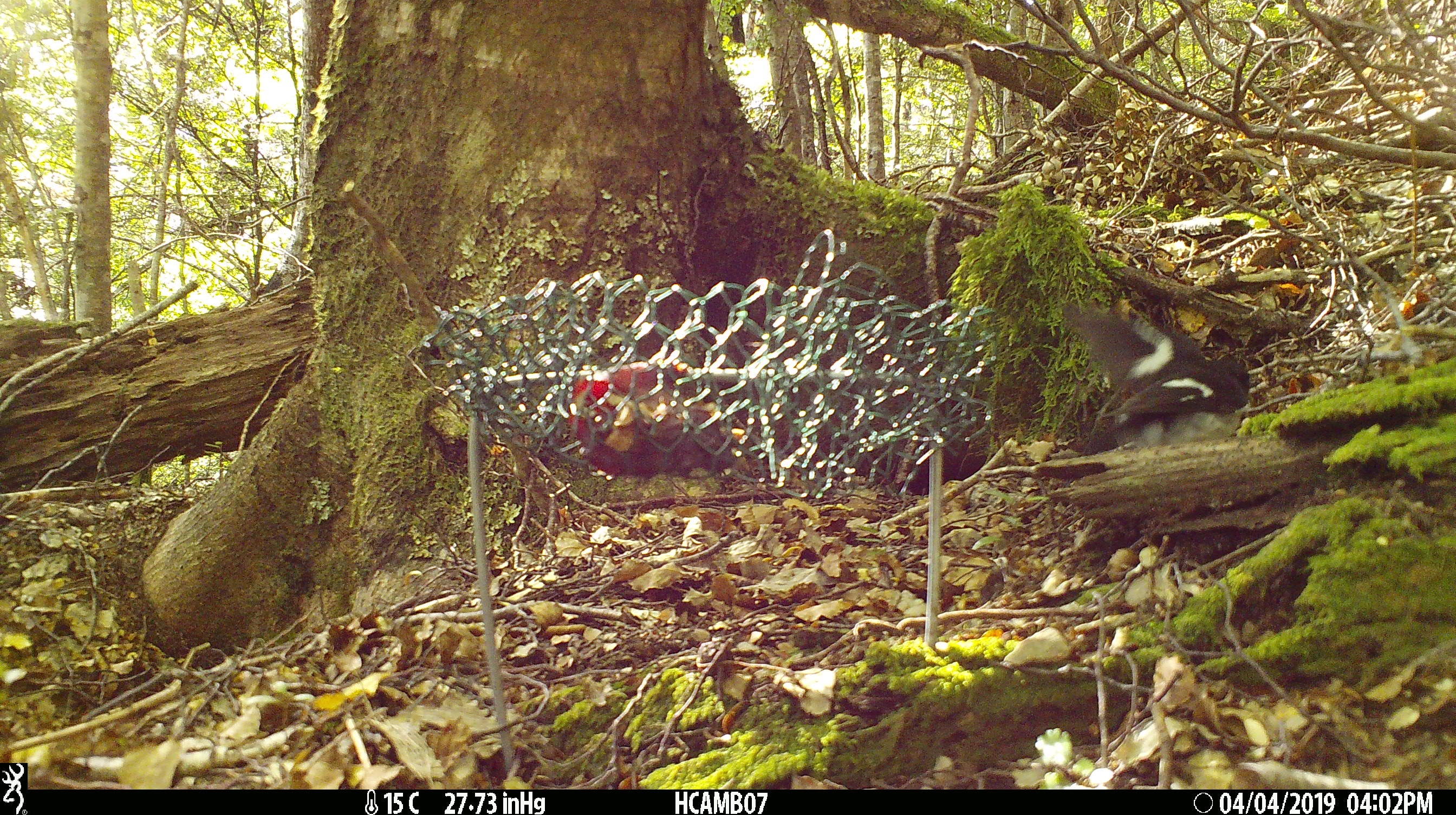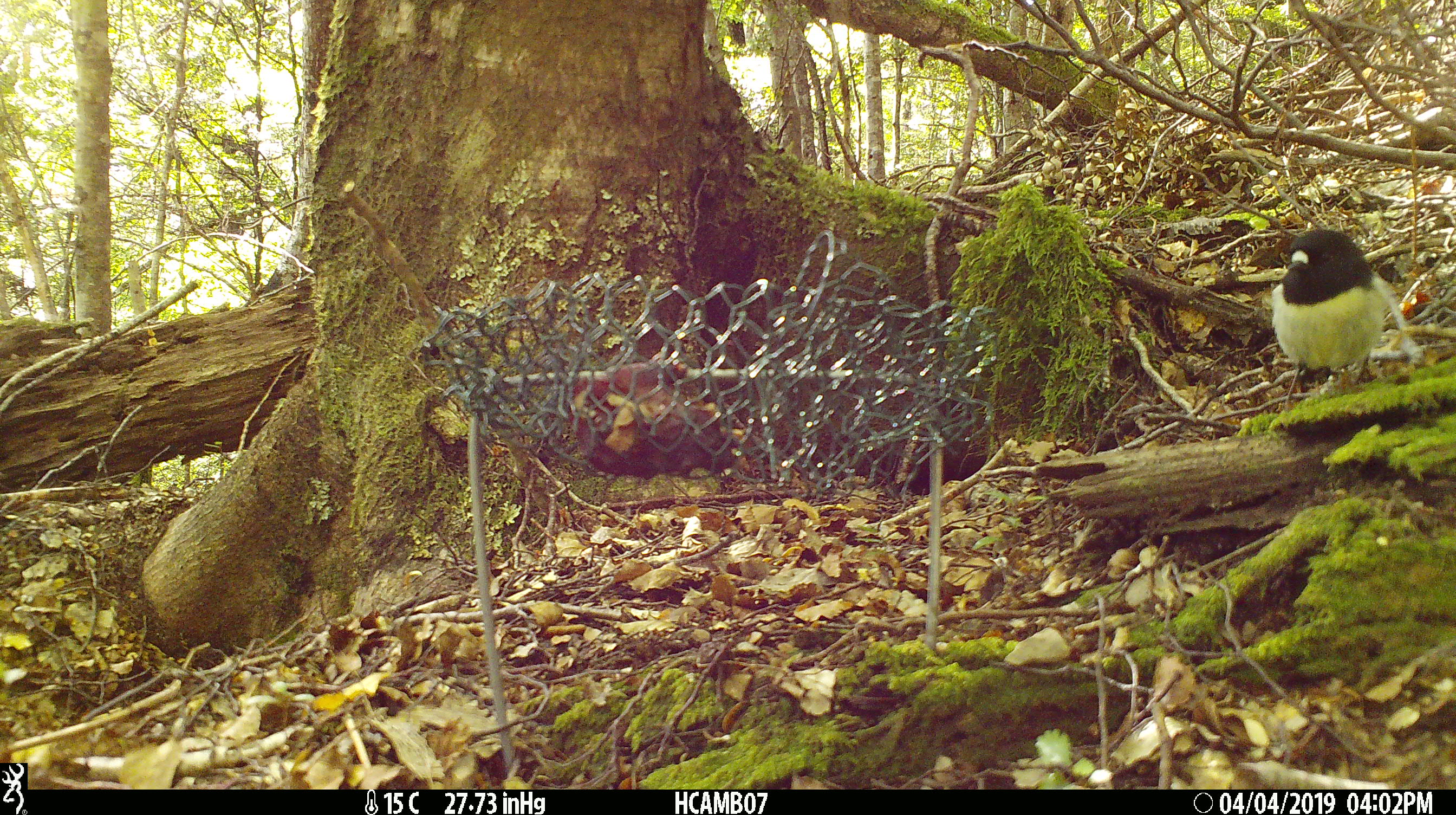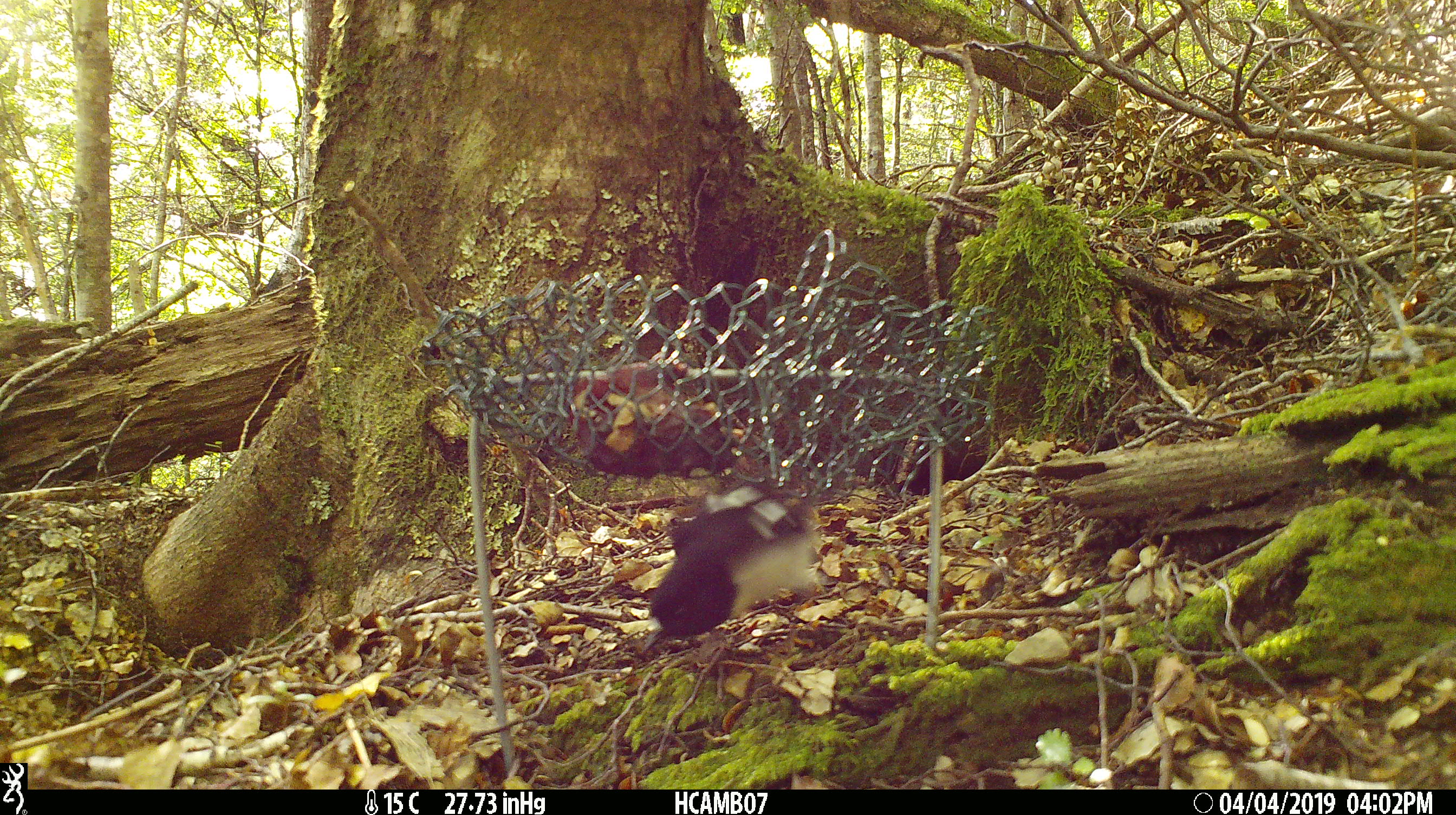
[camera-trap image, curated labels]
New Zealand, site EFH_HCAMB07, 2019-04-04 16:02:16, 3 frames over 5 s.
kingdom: Animalia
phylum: Chordata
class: Aves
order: Passeriformes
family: Petroicidae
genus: Petroica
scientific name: Petroica macrocephala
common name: tomtit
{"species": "tomtit (Petroica macrocephala)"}